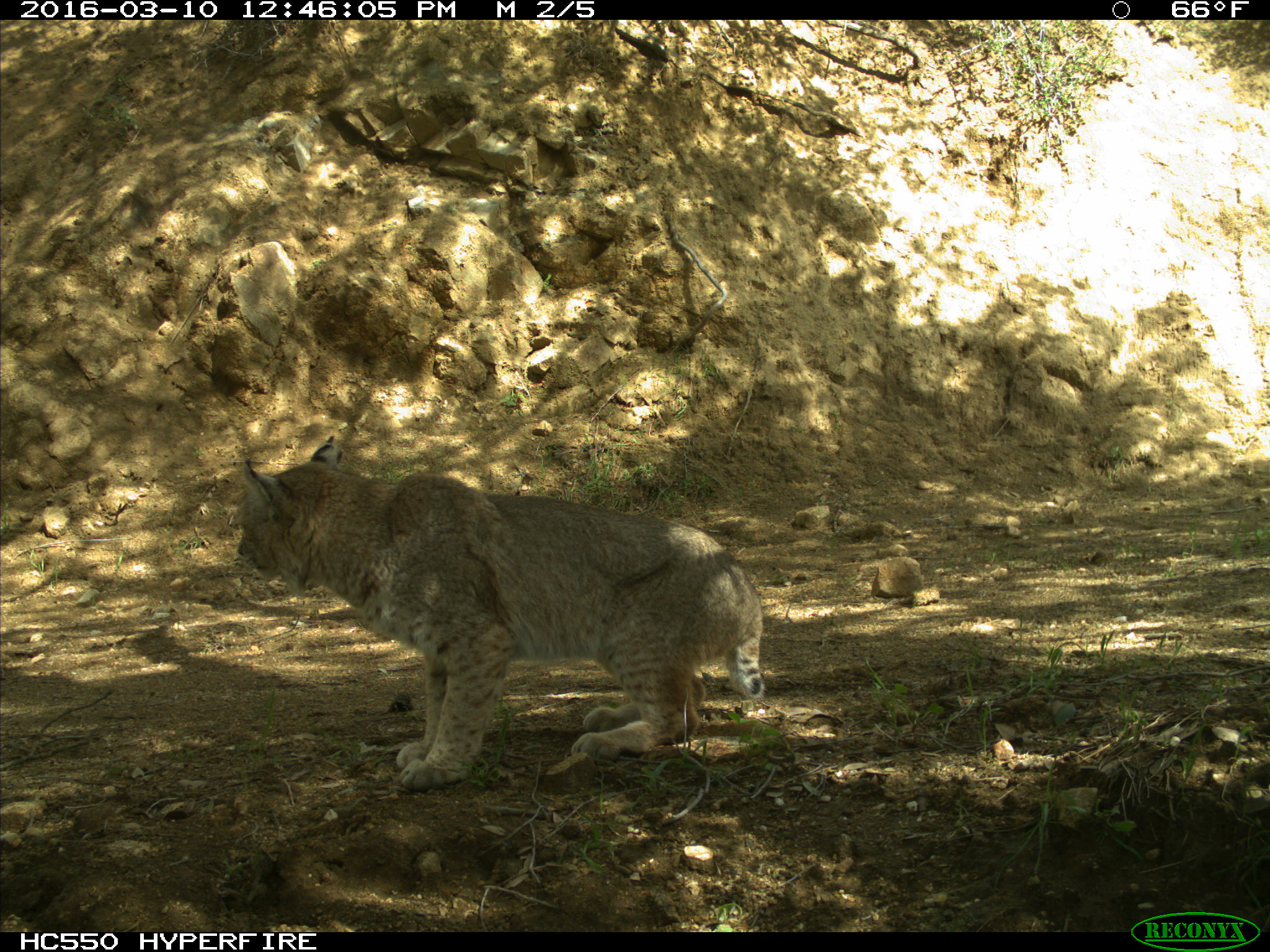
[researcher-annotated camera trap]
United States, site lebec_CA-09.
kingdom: Animalia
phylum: Chordata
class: Mammalia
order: Carnivora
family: Felidae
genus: Lynx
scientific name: Lynx rufus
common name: bobcat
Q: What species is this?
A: Lynx rufus (bobcat).